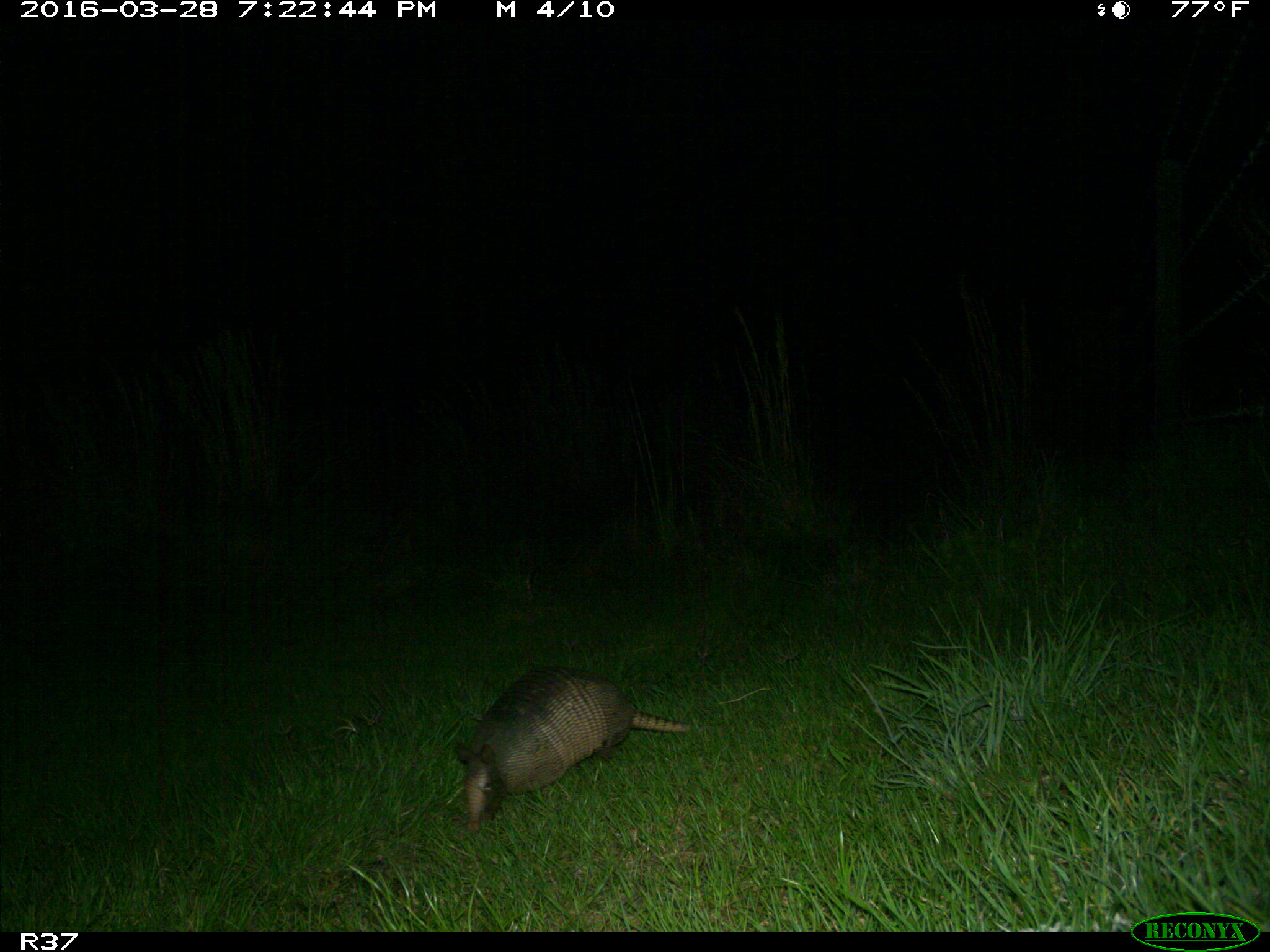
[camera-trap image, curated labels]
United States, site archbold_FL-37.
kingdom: Animalia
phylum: Chordata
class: Mammalia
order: Cingulata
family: Dasypodidae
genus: Dasypus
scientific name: Dasypus novemcinctus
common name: nine-banded armadillo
Dasypus novemcinctus (nine-banded armadillo).